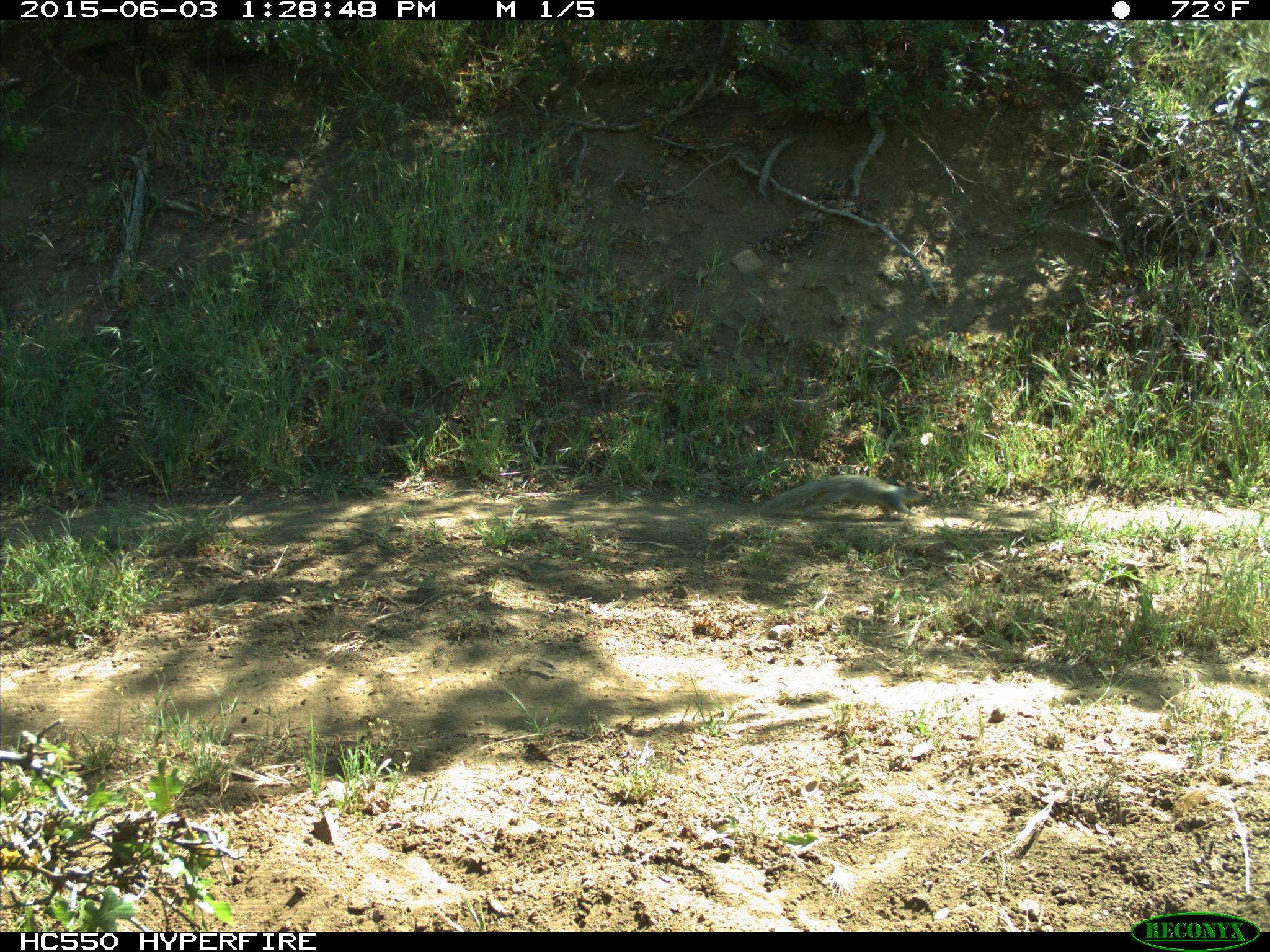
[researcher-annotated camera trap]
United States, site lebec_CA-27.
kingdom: Animalia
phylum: Chordata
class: Mammalia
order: Rodentia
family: Sciuridae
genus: Sciurus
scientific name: Sciurus carolinensis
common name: eastern gray squirrel